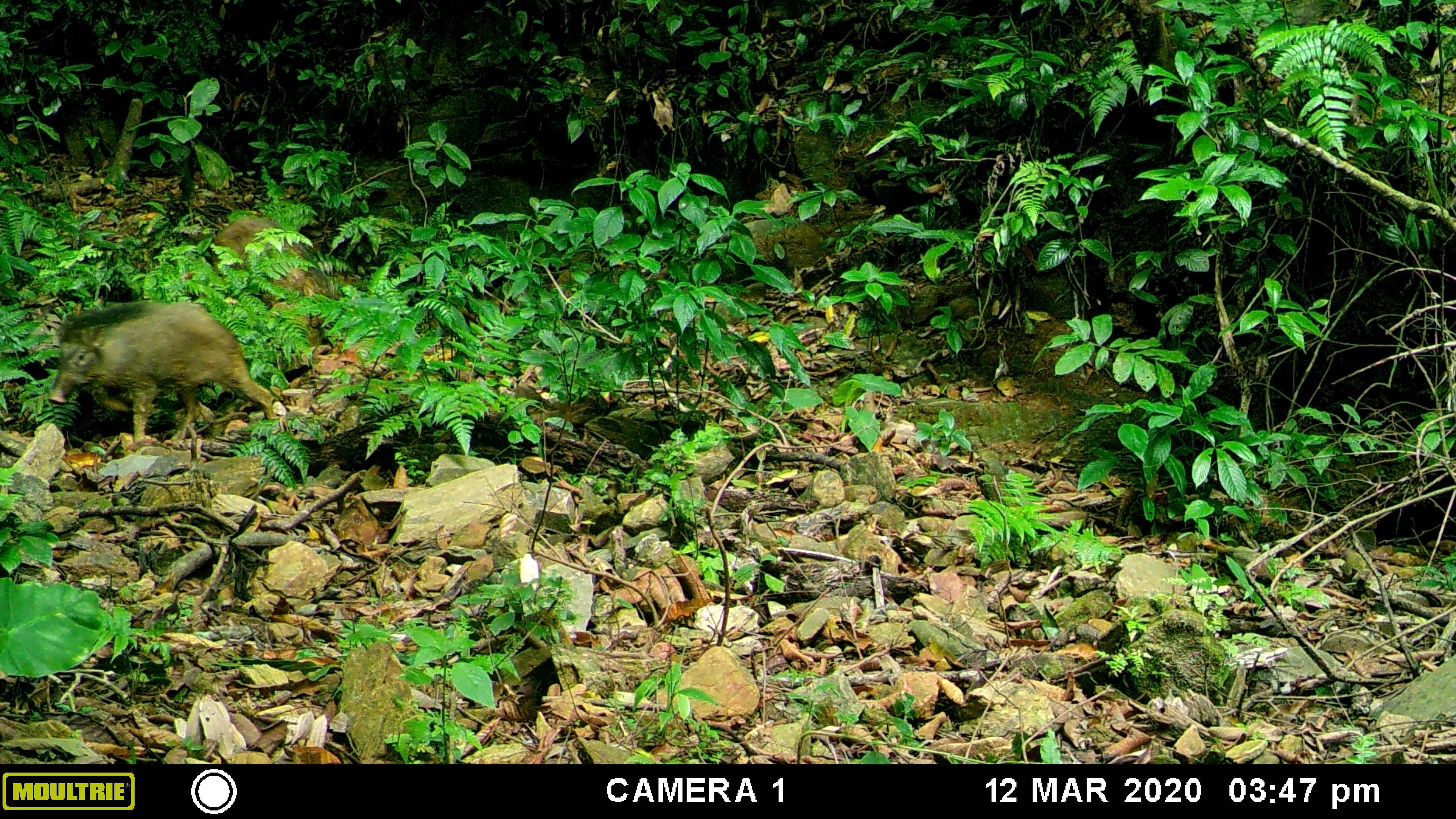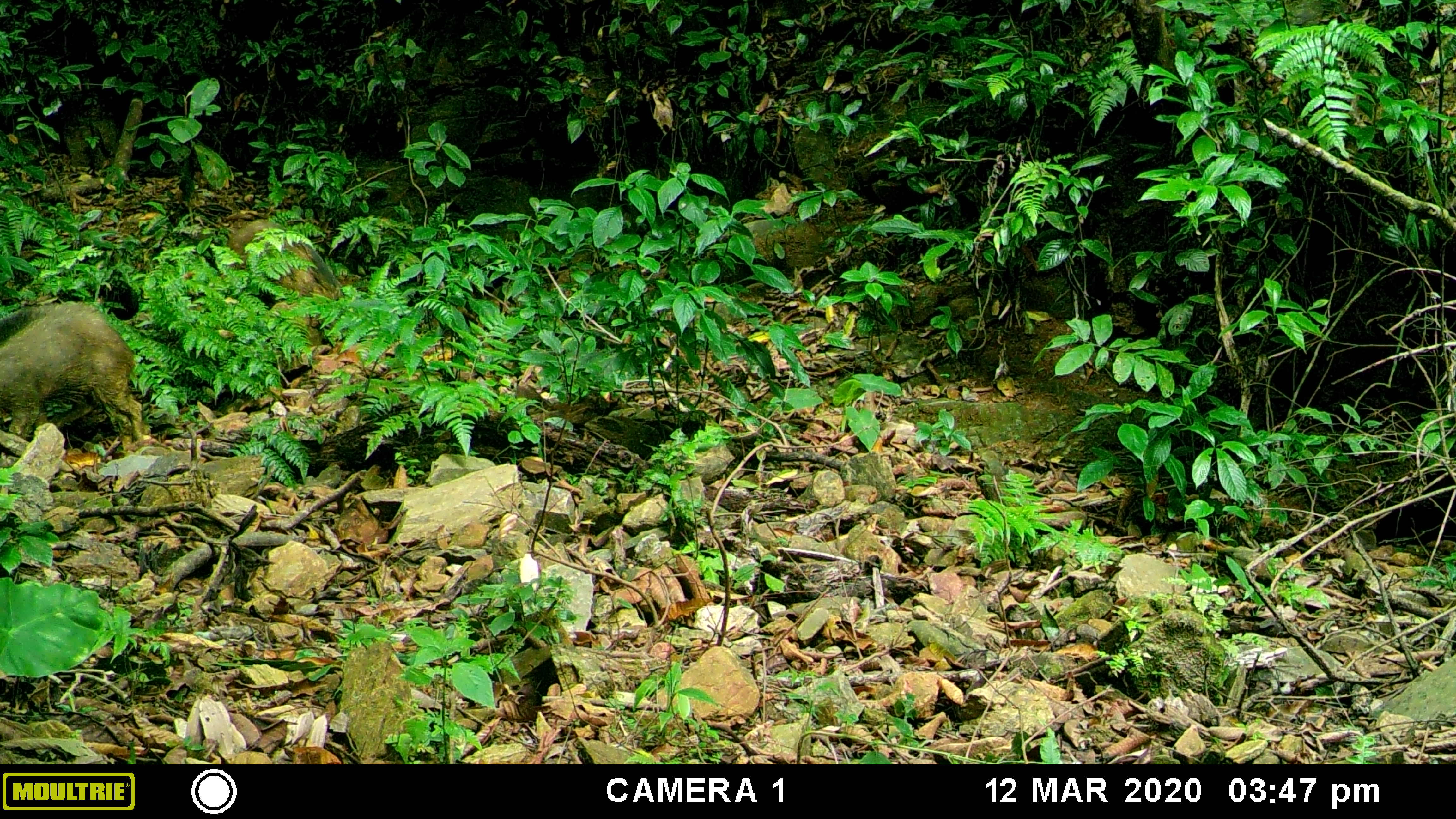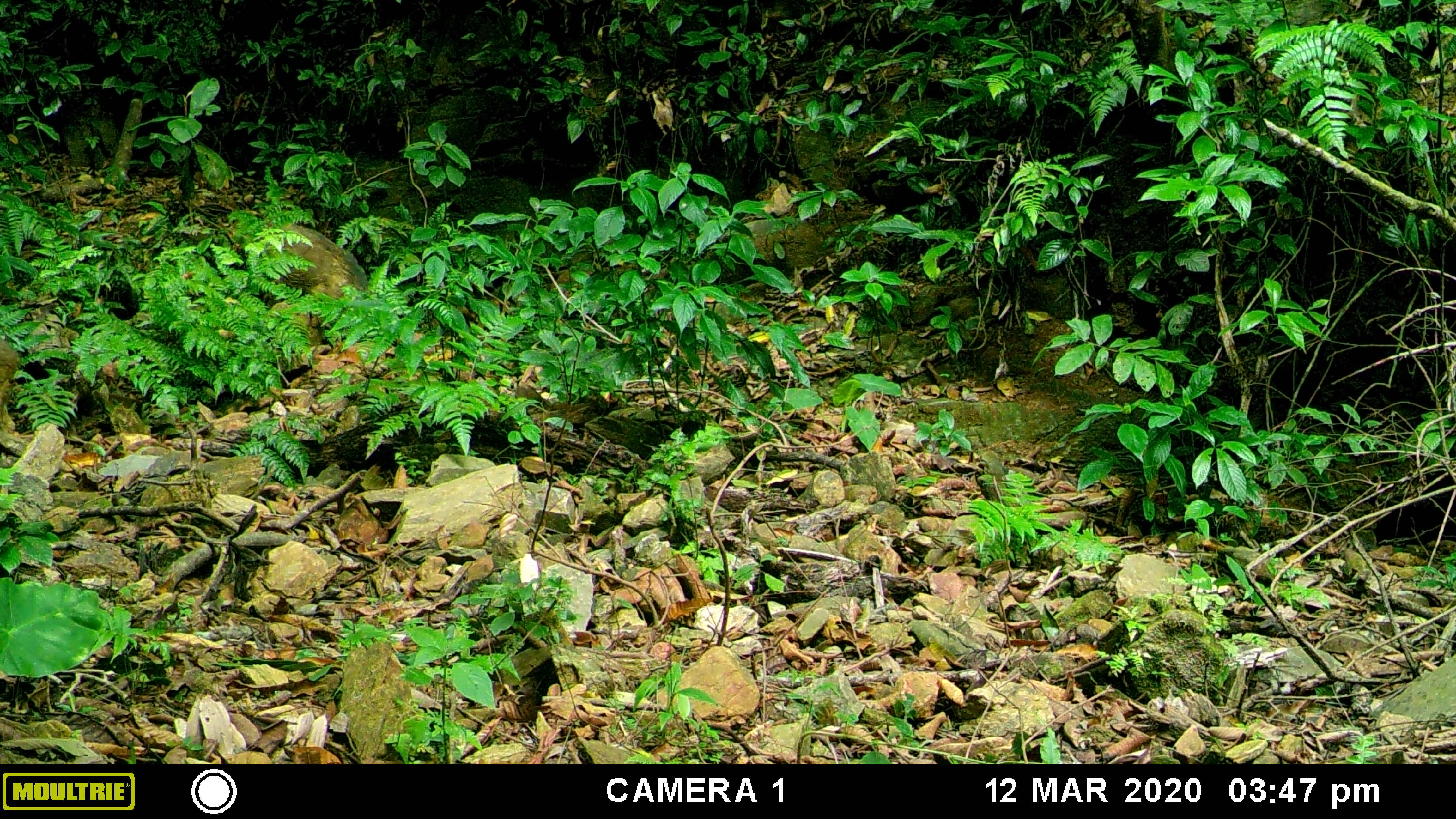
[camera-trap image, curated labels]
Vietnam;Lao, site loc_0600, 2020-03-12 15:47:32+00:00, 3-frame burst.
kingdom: Animalia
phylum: Chordata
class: Mammalia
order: Artiodactyla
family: Suidae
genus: Sus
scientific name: Sus scrofa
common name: eurasian wild pig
Eurasian wild pig (Sus scrofa). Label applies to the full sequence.